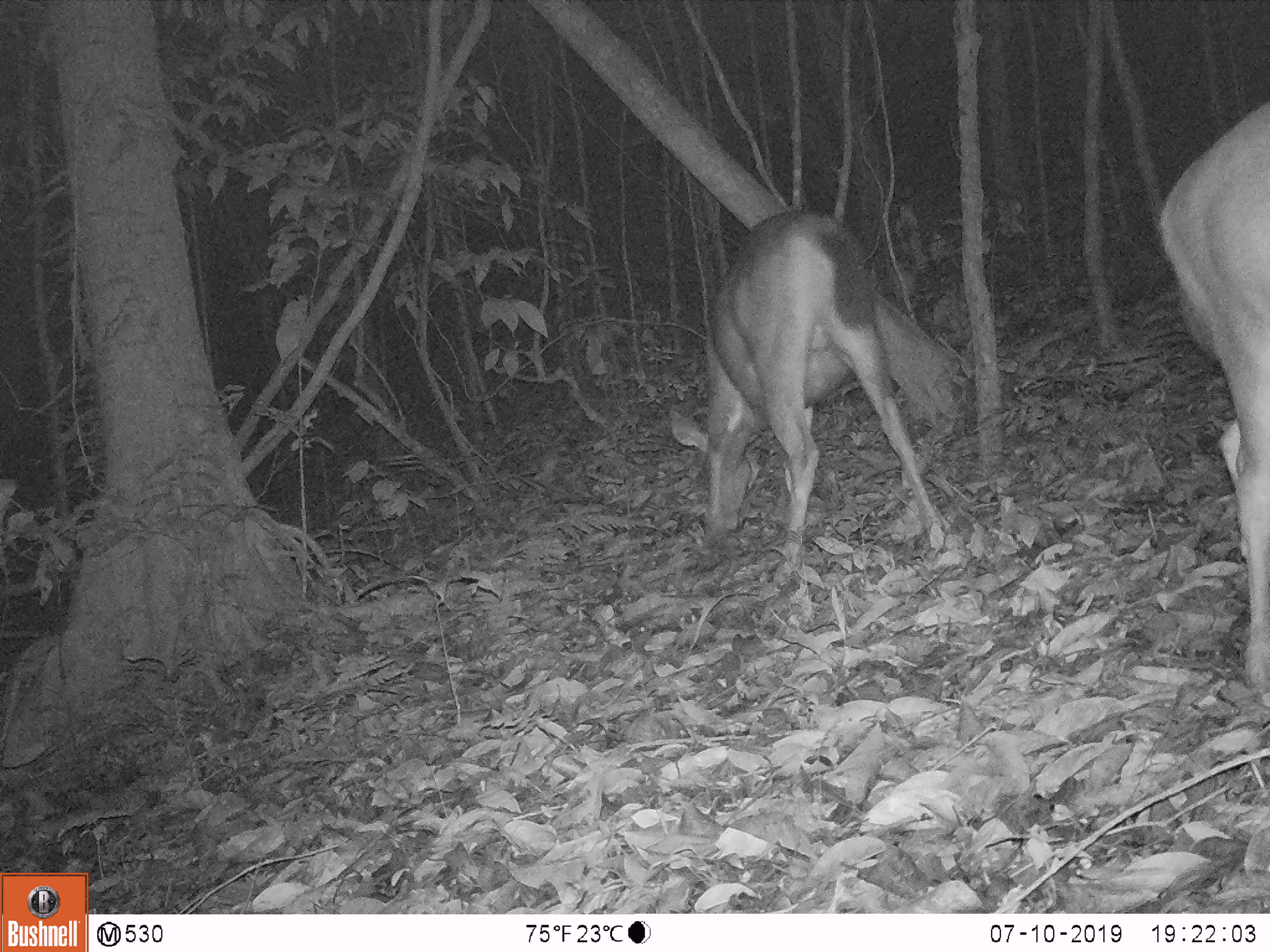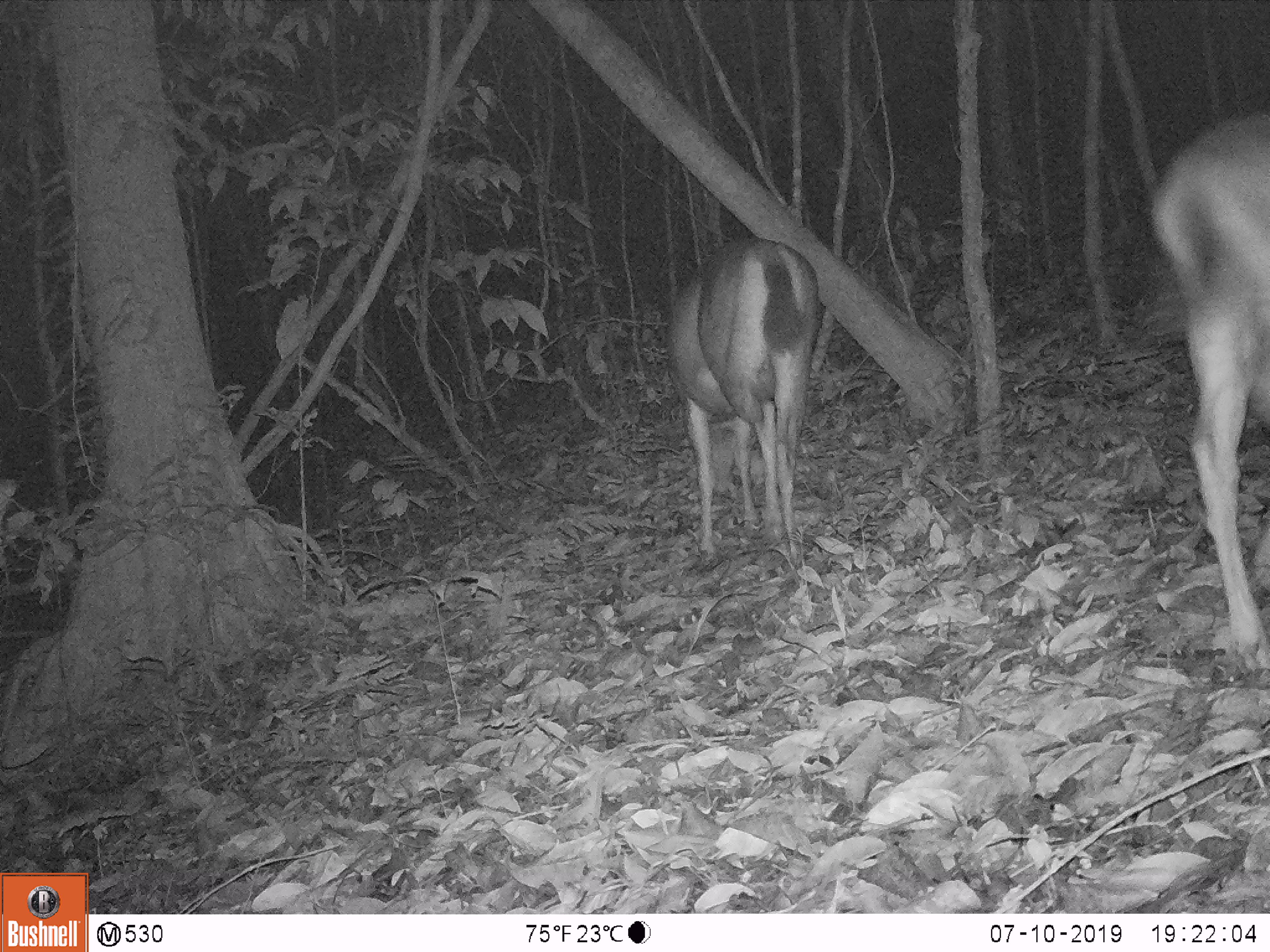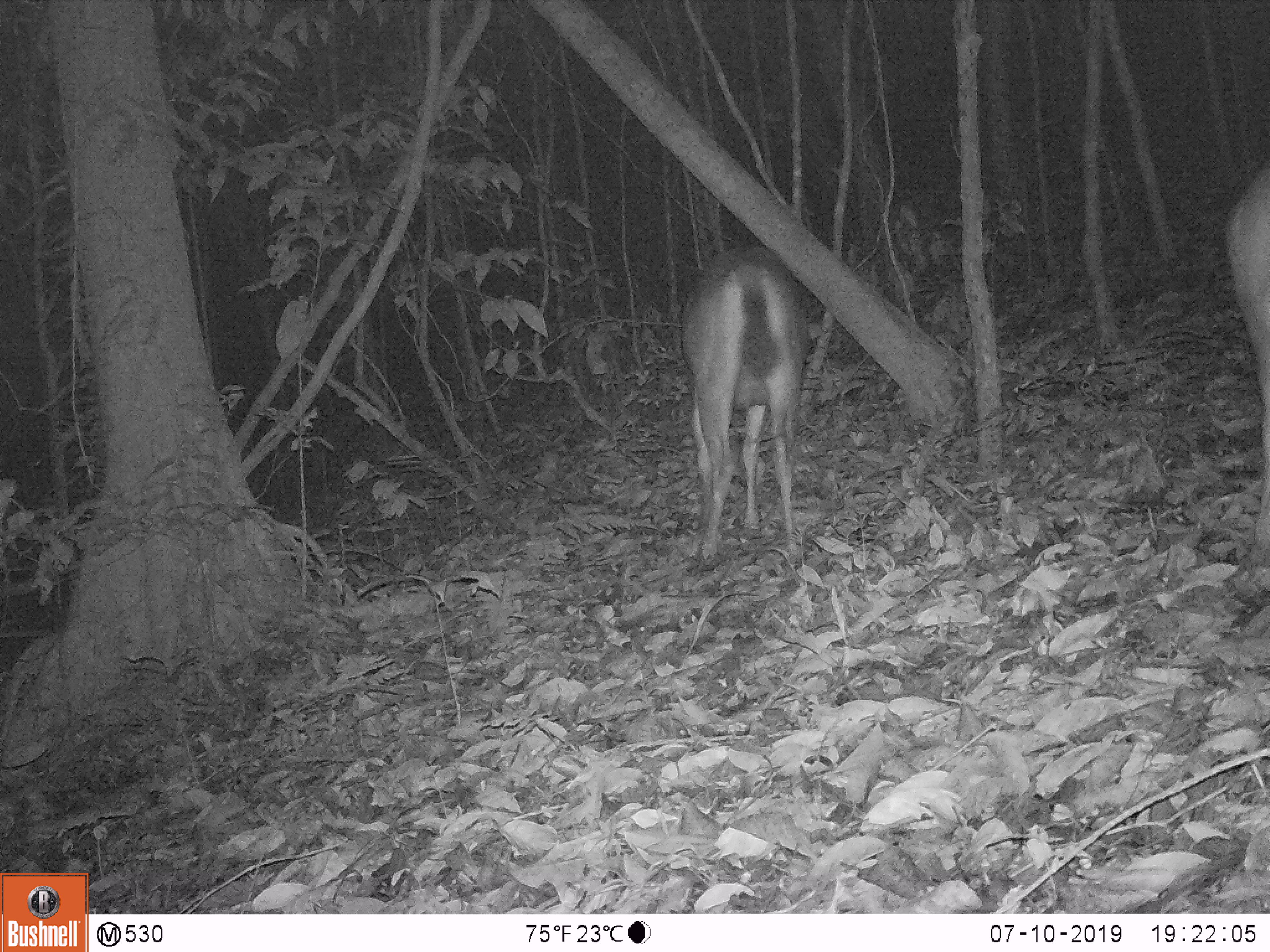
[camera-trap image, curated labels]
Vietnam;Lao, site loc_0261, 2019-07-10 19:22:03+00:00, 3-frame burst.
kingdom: Animalia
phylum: Chordata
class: Mammalia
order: Artiodactyla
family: Cervidae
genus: Rusa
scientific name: Rusa unicolor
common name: sambar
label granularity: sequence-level